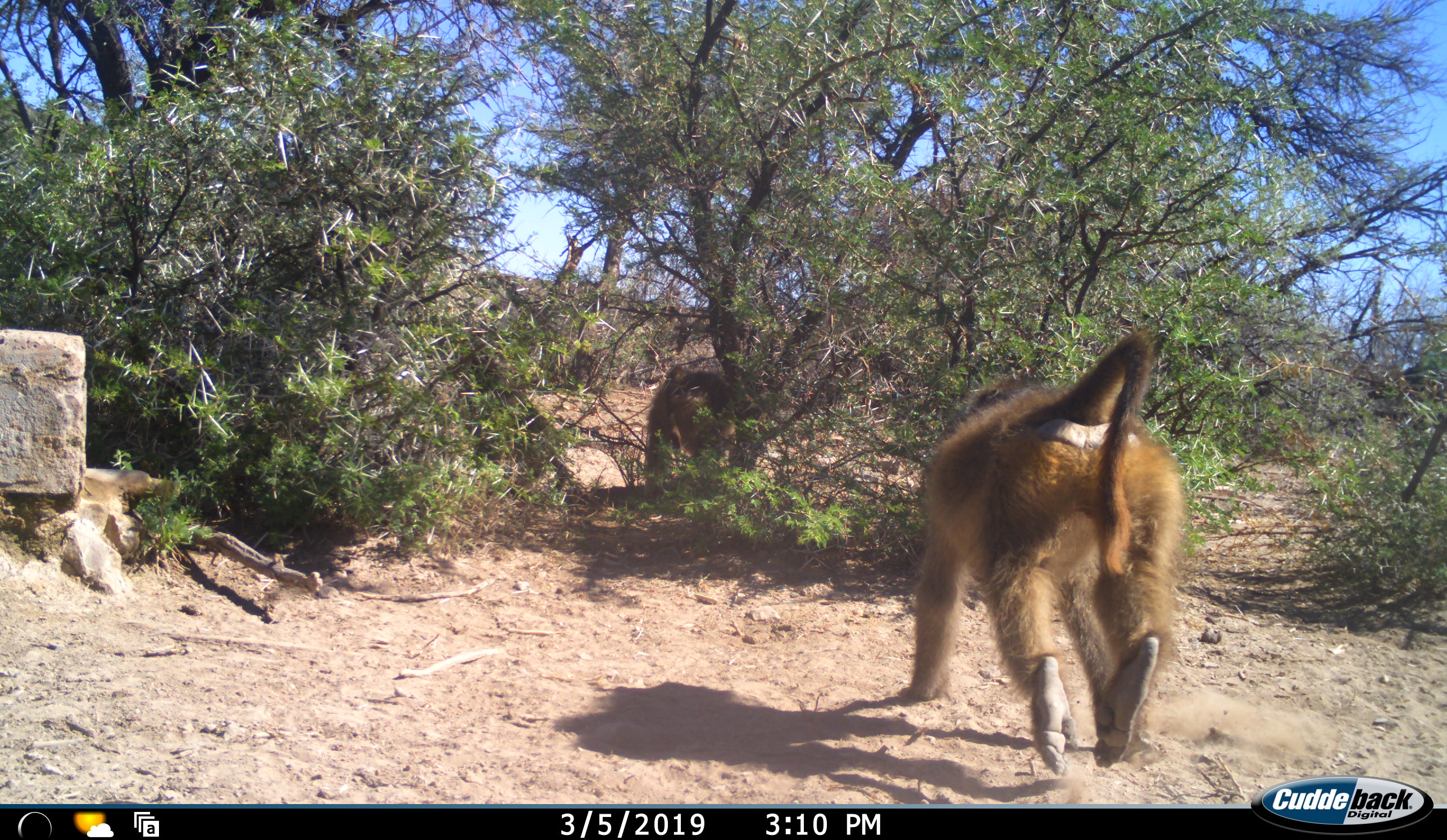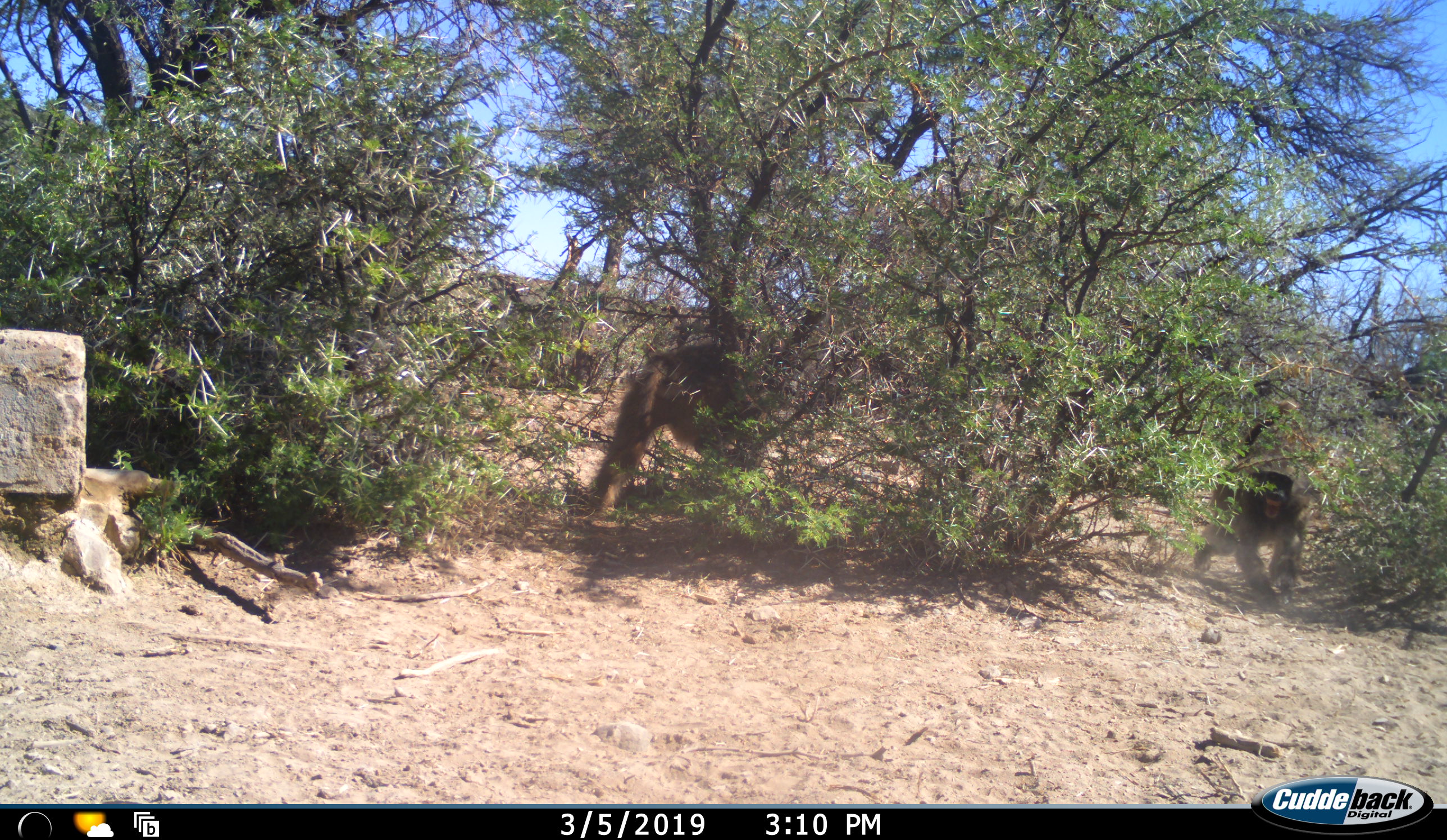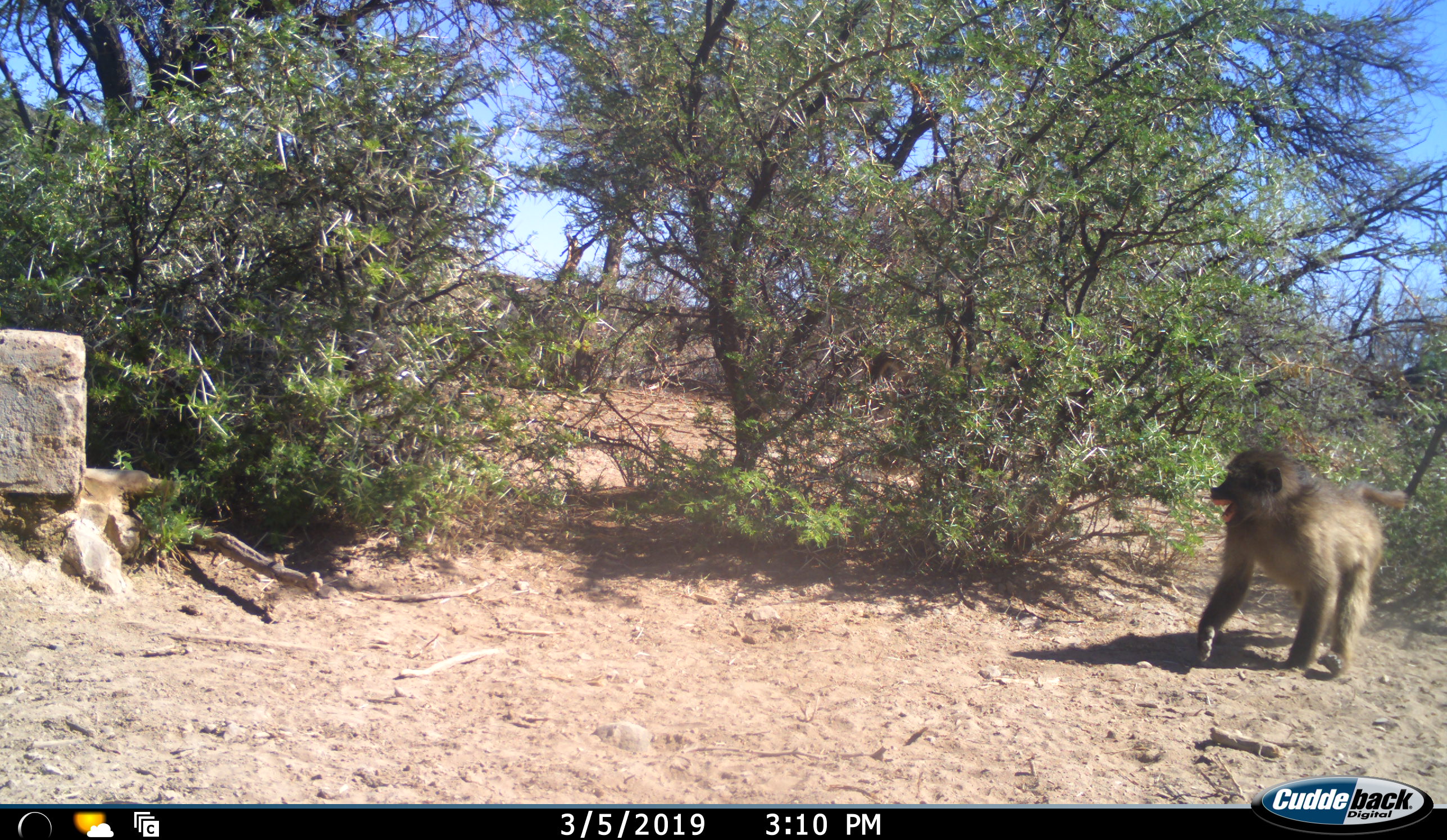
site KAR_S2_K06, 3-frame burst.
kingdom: Animalia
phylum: Chordata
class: Mammalia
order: Primates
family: Cercopithecidae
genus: Papio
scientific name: Papio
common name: baboon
Baboon (Papio), count 2. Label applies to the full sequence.